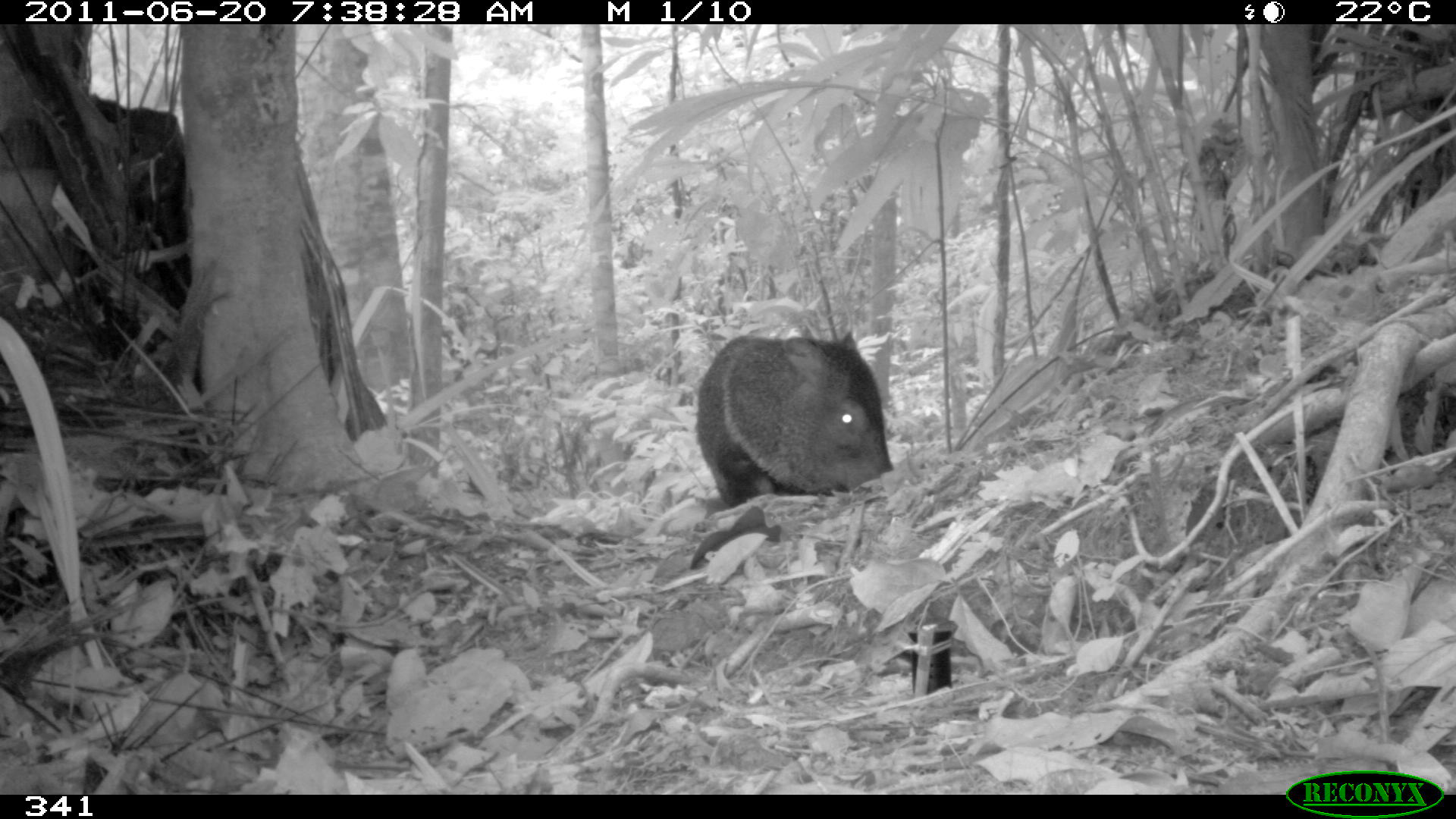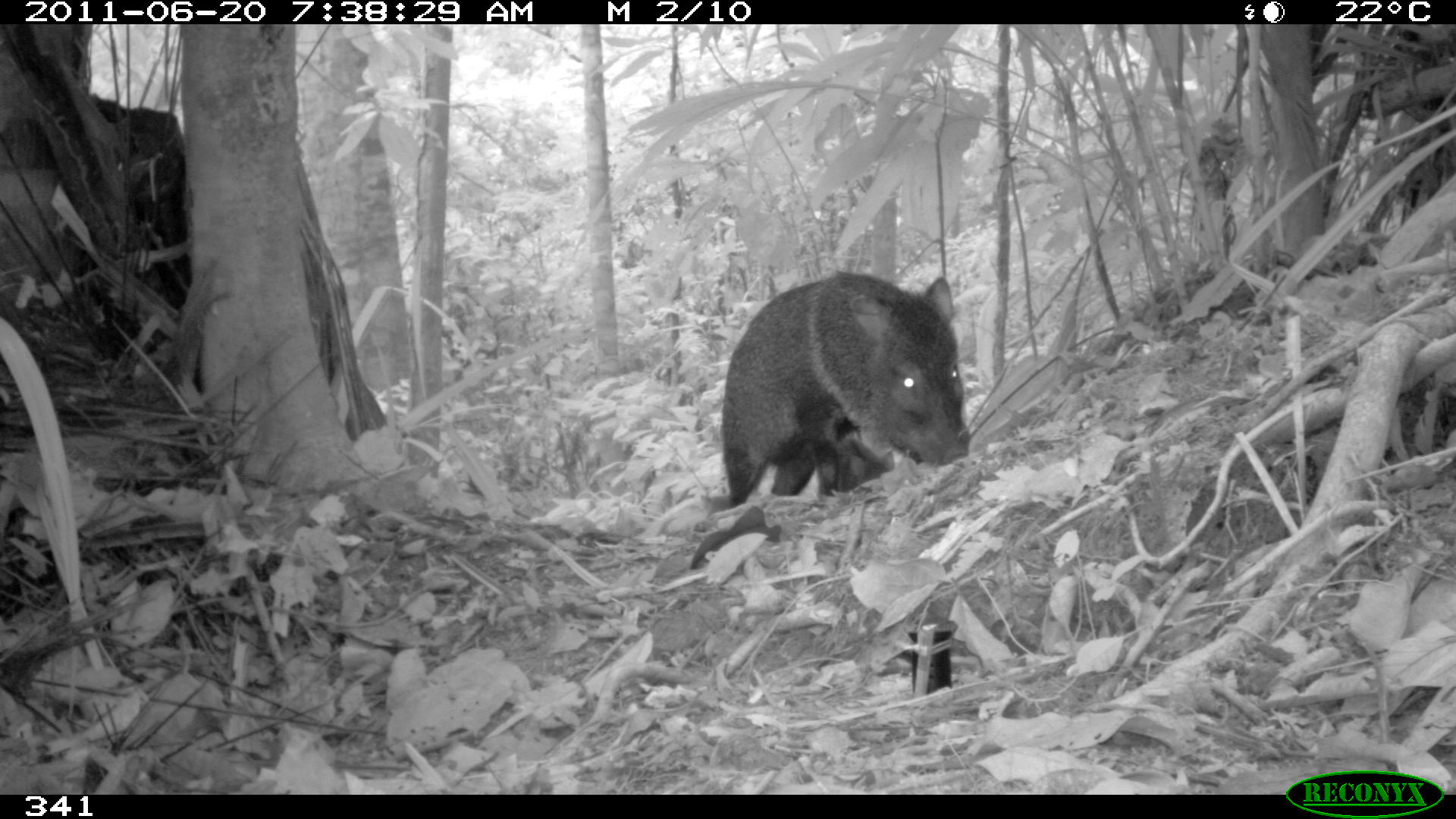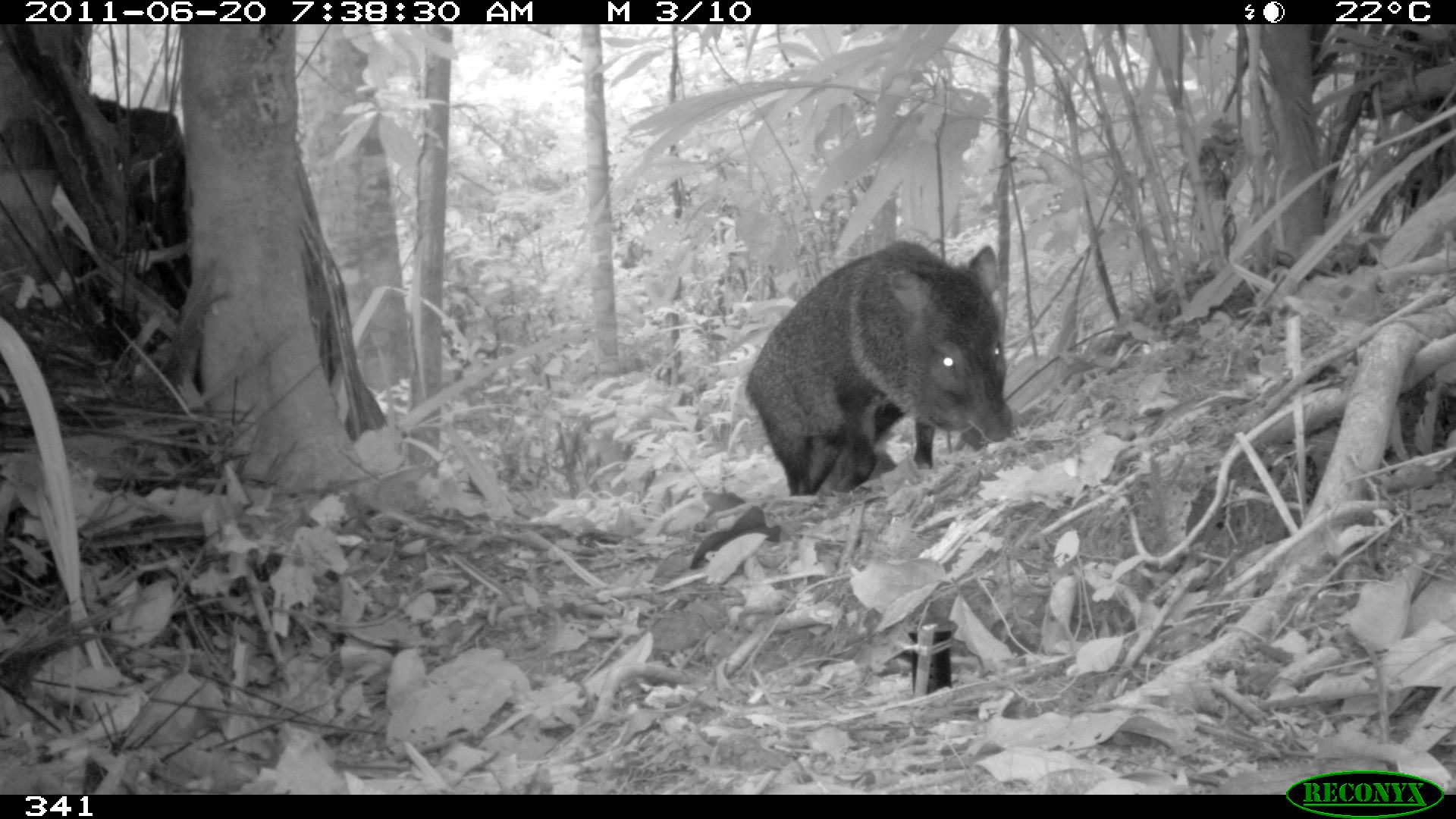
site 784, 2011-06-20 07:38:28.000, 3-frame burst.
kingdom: Animalia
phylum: Chordata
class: Mammalia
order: Artiodactyla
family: Tayassuidae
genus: Pecari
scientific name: Pecari tajacu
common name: collared peccary